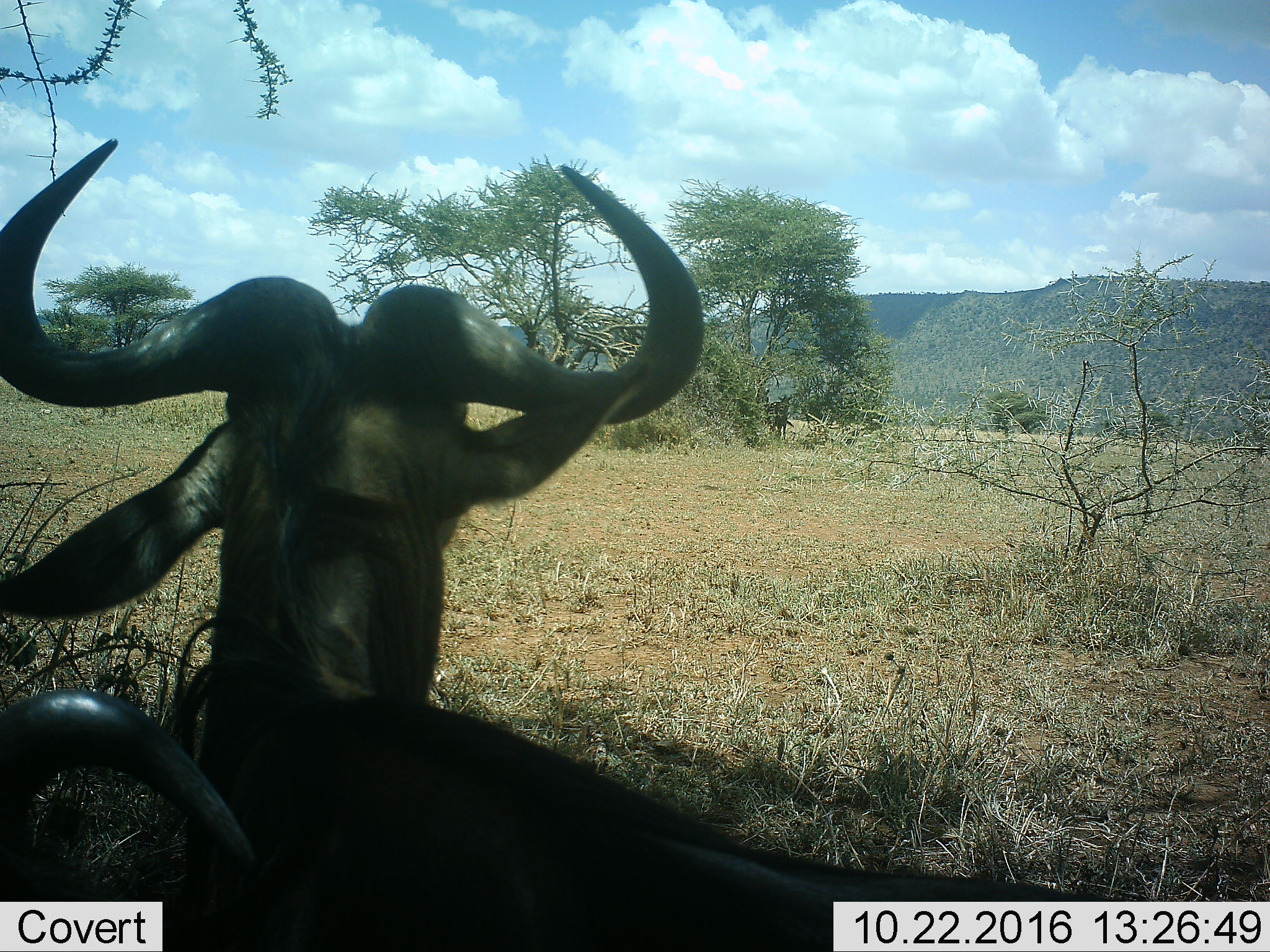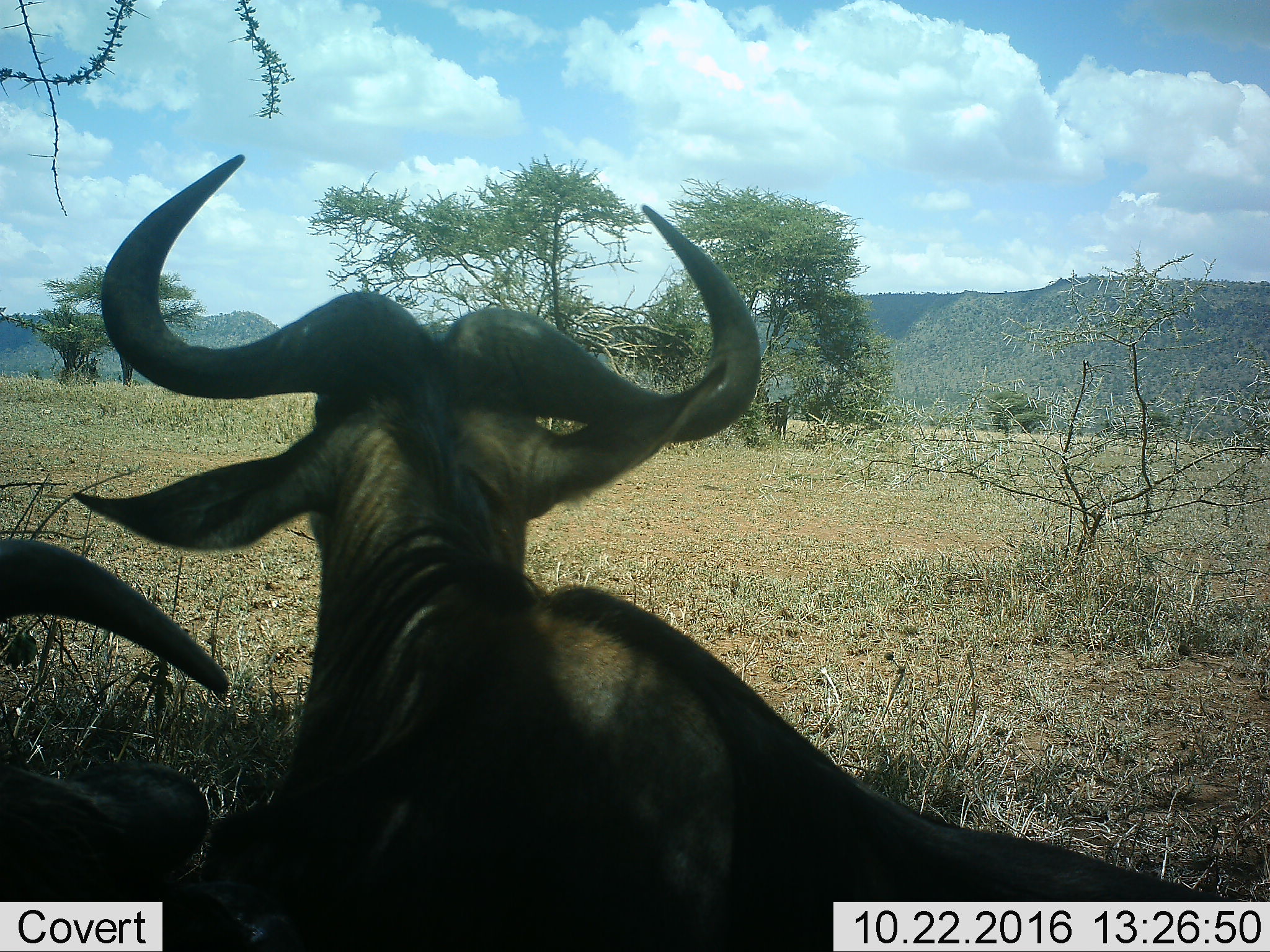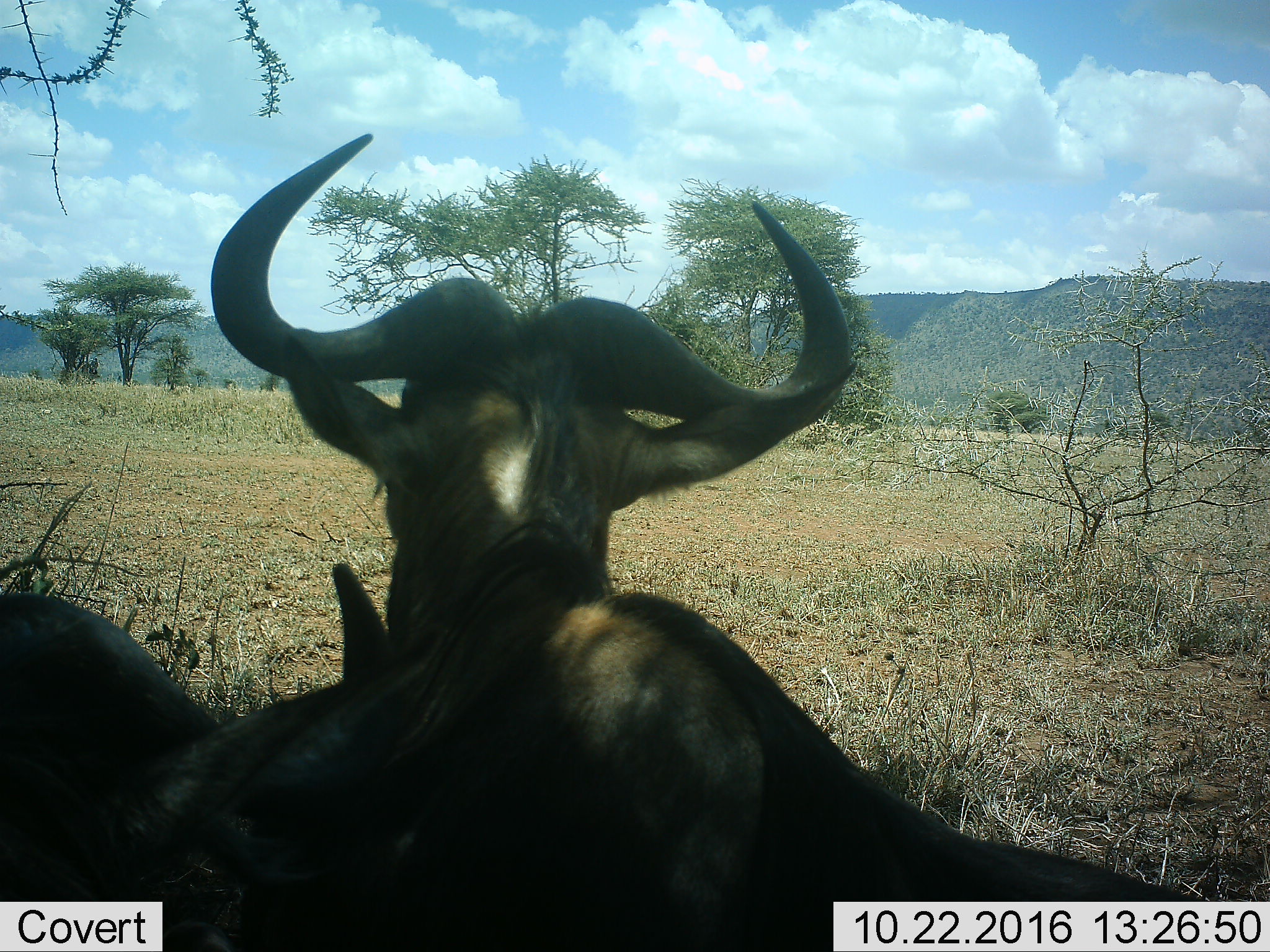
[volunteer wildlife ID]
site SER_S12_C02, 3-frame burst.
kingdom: Animalia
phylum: Chordata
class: Mammalia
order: Artiodactyla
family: Bovidae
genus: Connochaetes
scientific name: Connochaetes taurinus taurinus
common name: blue wildebeest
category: wildebeestblue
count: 2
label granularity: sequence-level